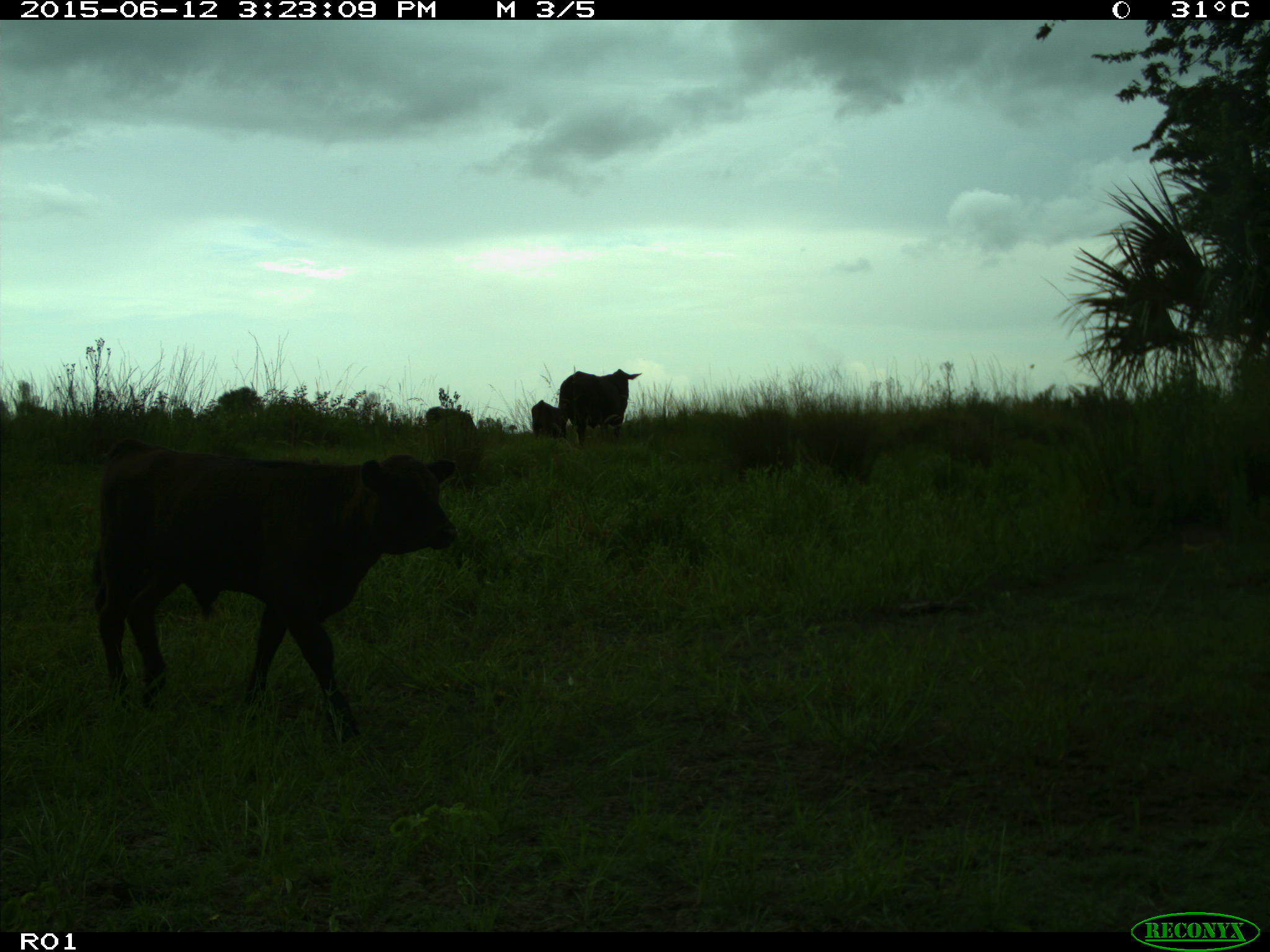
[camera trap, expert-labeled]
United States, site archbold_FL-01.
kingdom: Animalia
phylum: Chordata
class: Mammalia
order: Artiodactyla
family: Bovidae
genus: Bos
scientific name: Bos taurus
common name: domestic cow